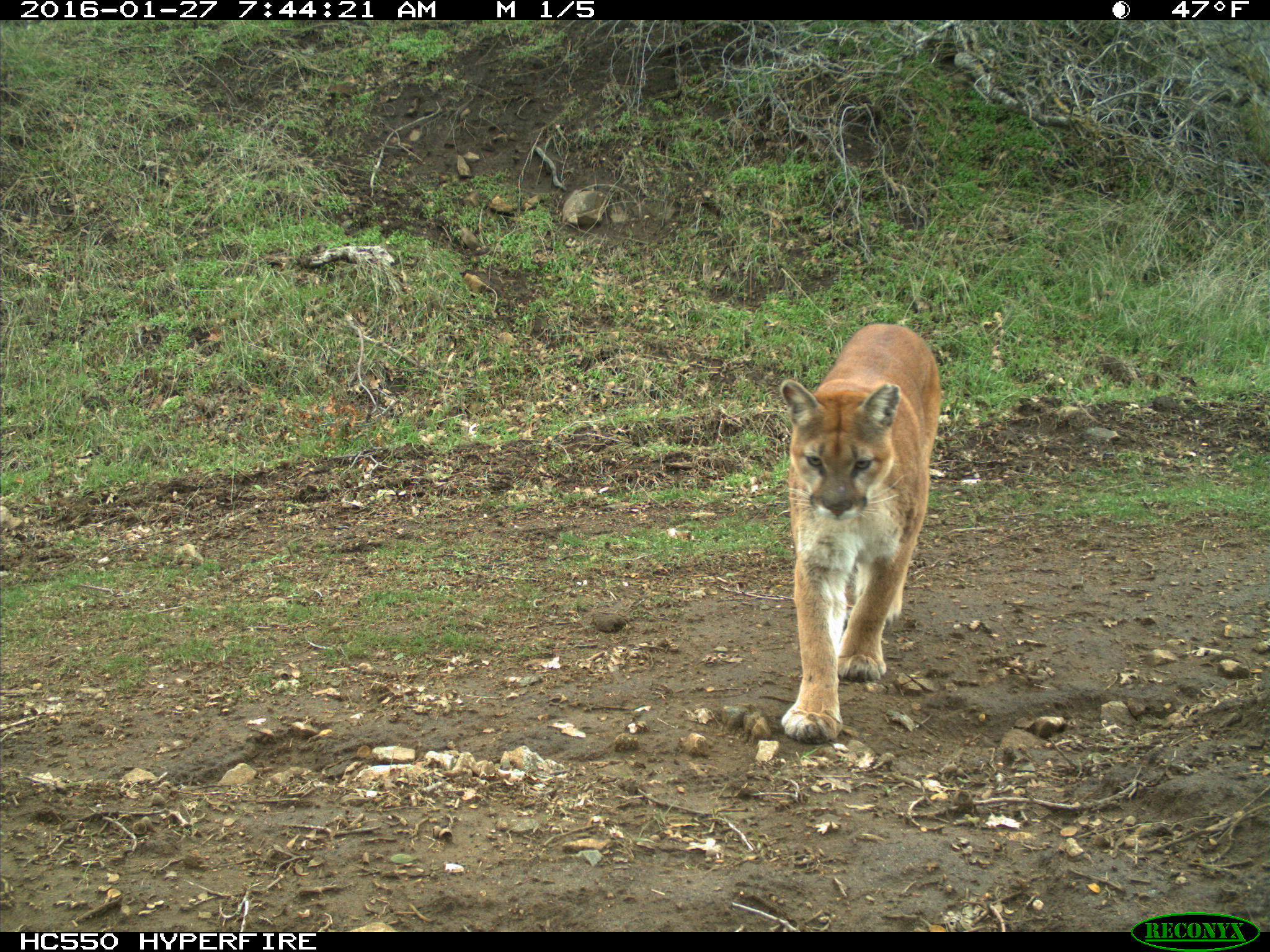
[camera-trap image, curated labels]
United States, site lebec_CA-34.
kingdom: Animalia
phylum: Chordata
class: Mammalia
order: Carnivora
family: Felidae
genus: Puma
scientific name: Puma concolor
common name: mountain lion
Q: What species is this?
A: Puma concolor (mountain lion).